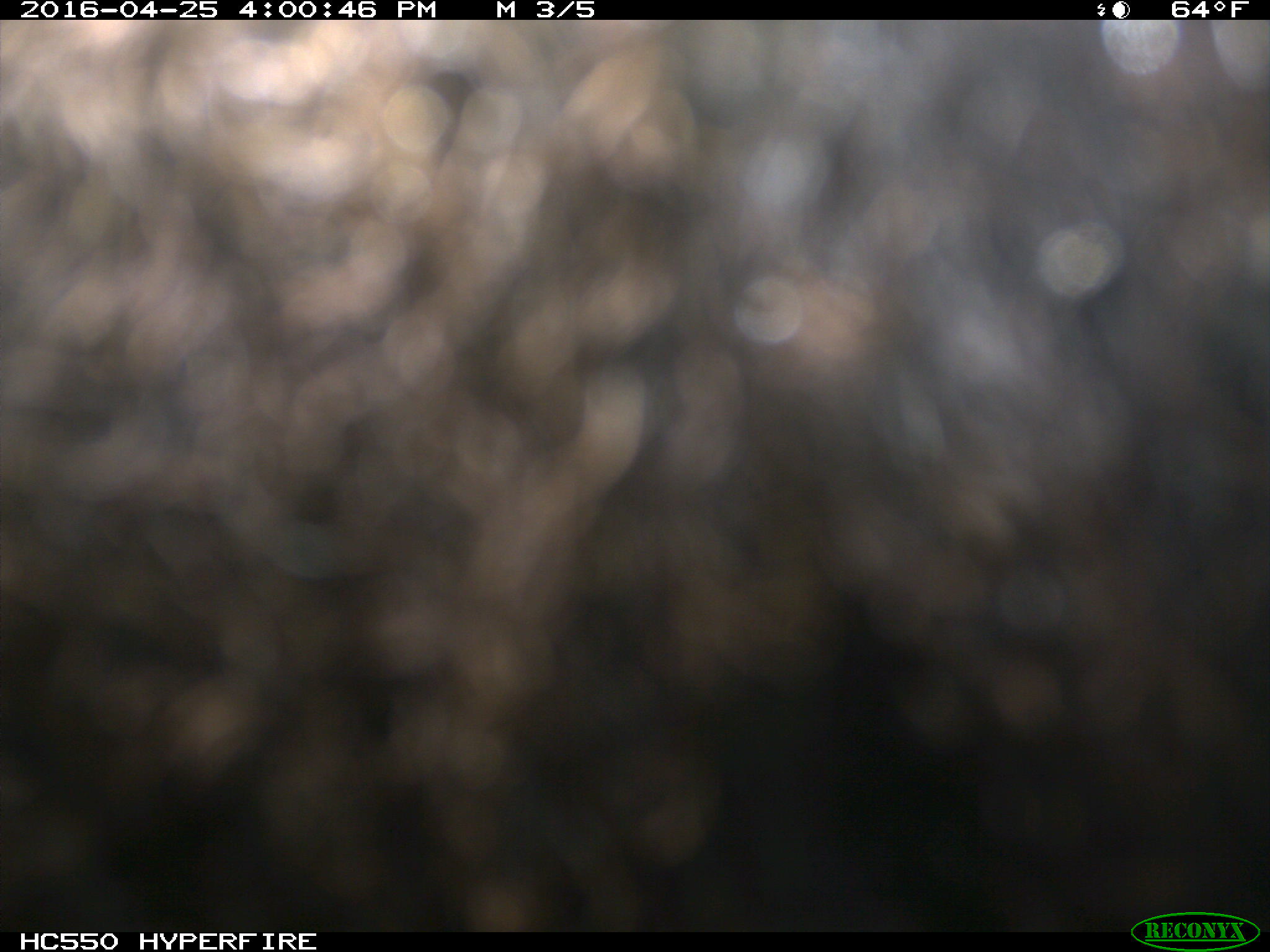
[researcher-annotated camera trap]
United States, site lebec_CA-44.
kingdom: Animalia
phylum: Chordata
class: Mammalia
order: Artiodactyla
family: Bovidae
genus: Bos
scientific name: Bos taurus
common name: domestic cow